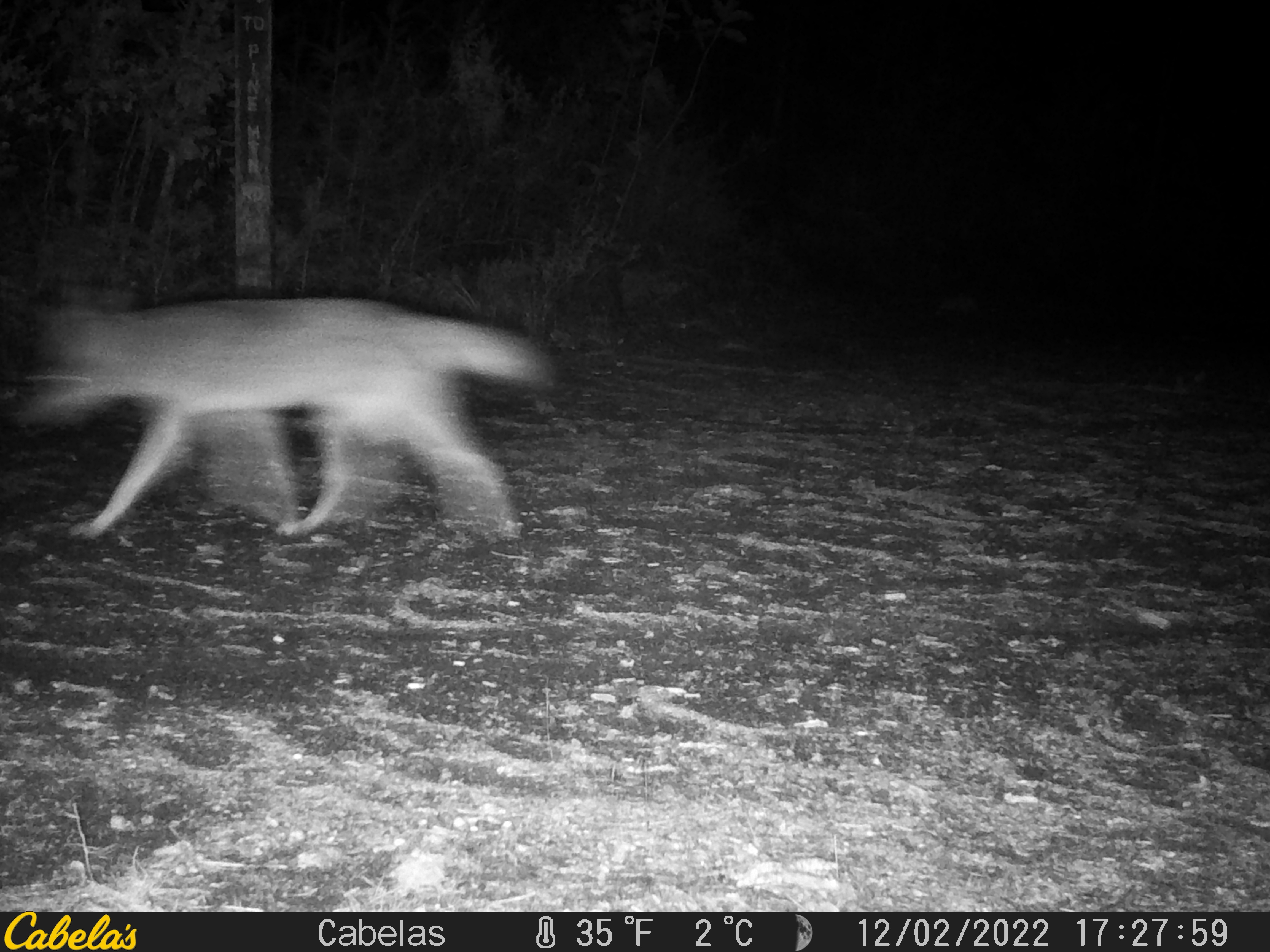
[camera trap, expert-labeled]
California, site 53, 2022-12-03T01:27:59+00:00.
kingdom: Animalia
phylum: Chordata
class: Mammalia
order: Carnivora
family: Canidae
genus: Canis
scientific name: Canis latrans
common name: coyote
Coyote (Canis latrans).